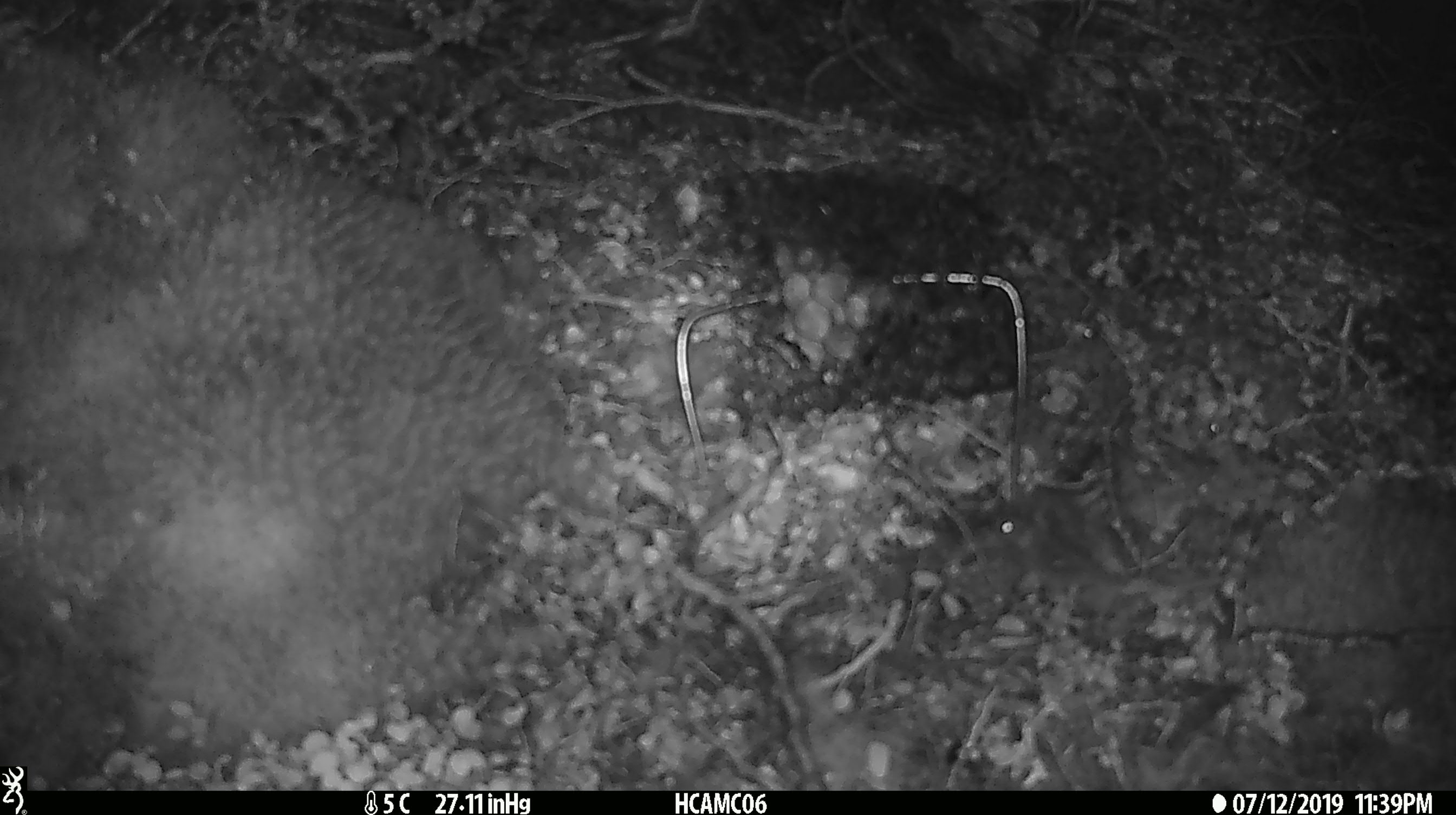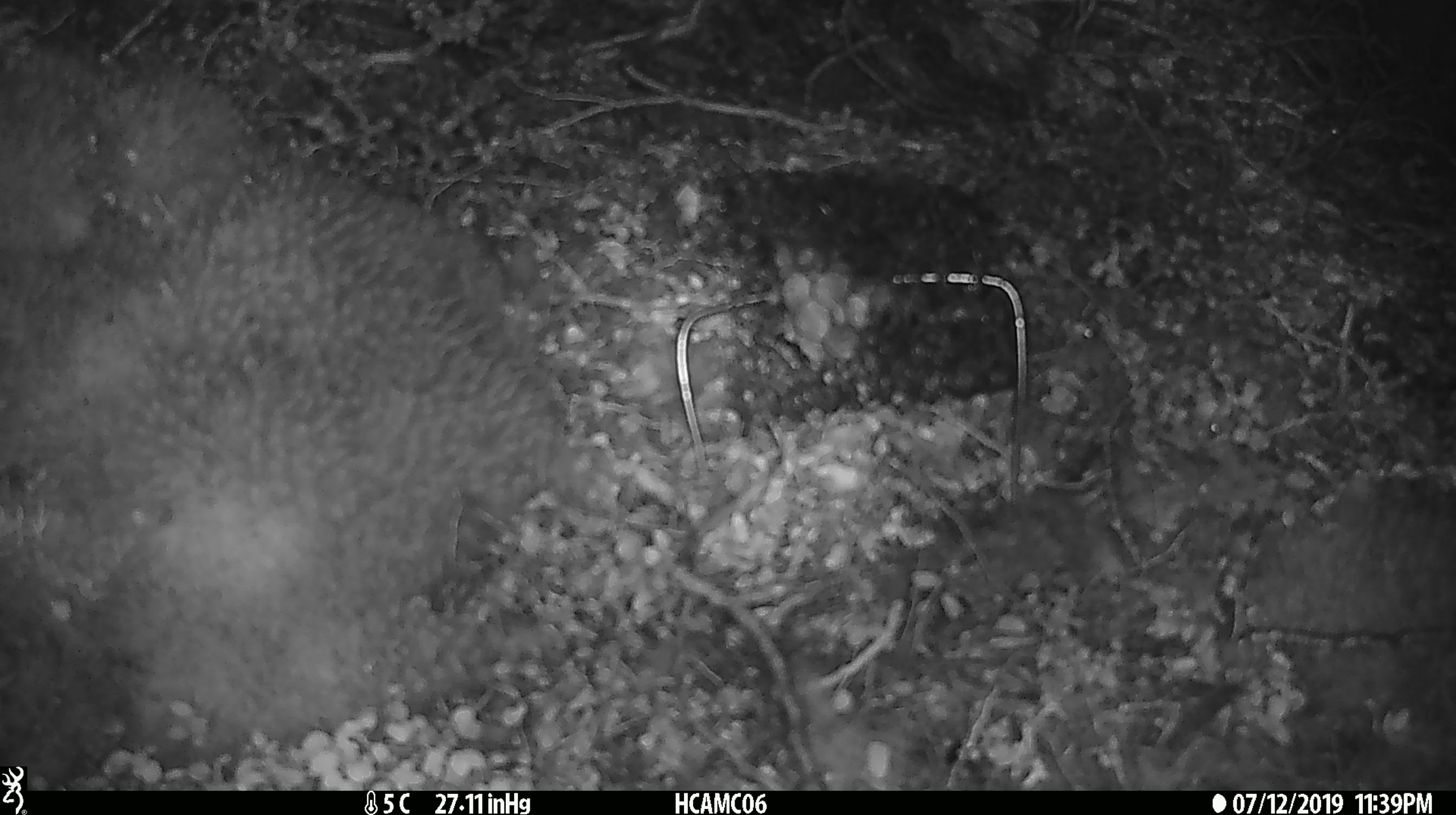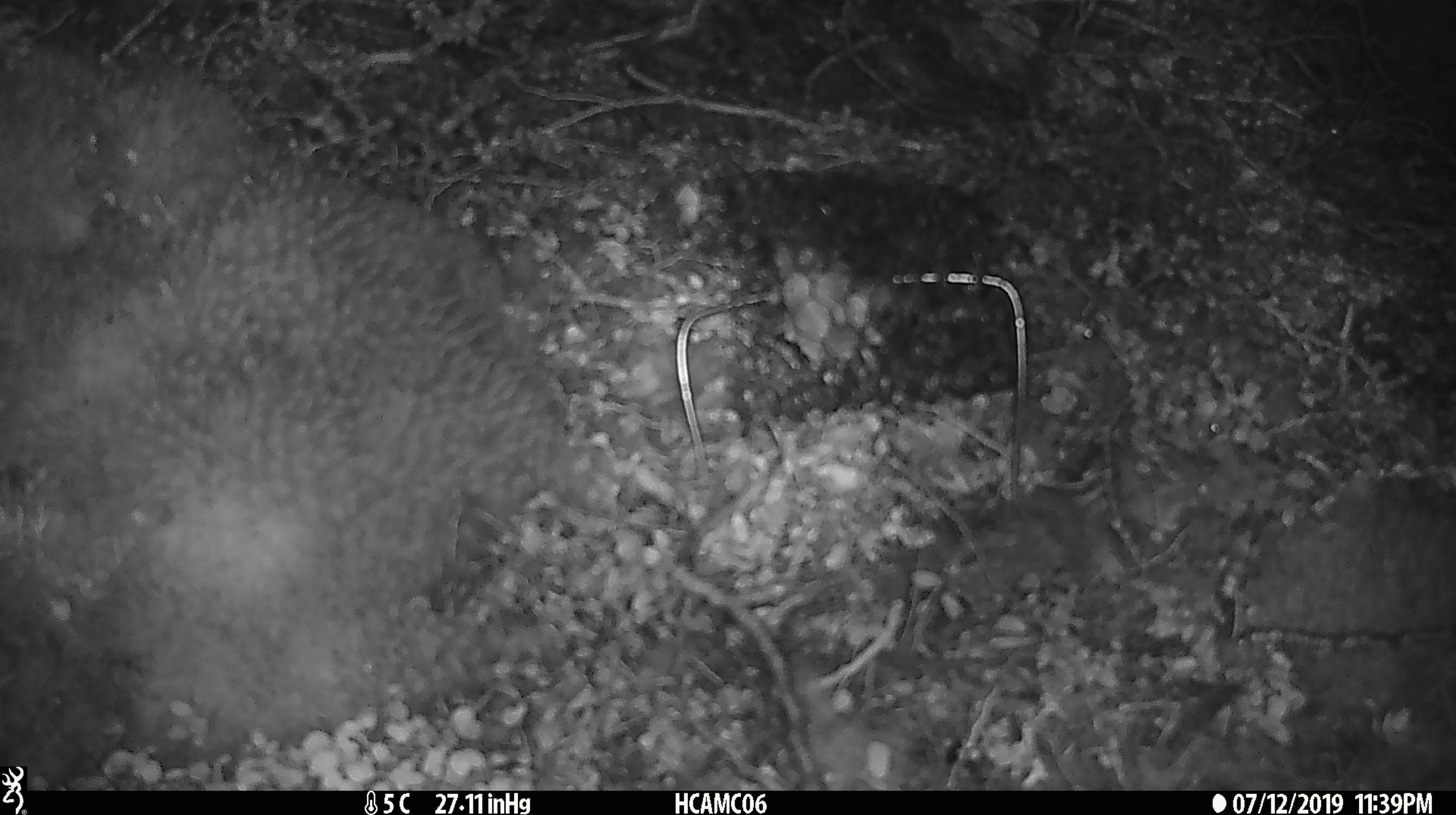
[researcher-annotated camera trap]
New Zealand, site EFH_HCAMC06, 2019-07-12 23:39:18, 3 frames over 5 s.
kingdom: Animalia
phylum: Chordata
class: Mammalia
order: Rodentia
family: Muridae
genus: Mus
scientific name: Mus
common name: mouse